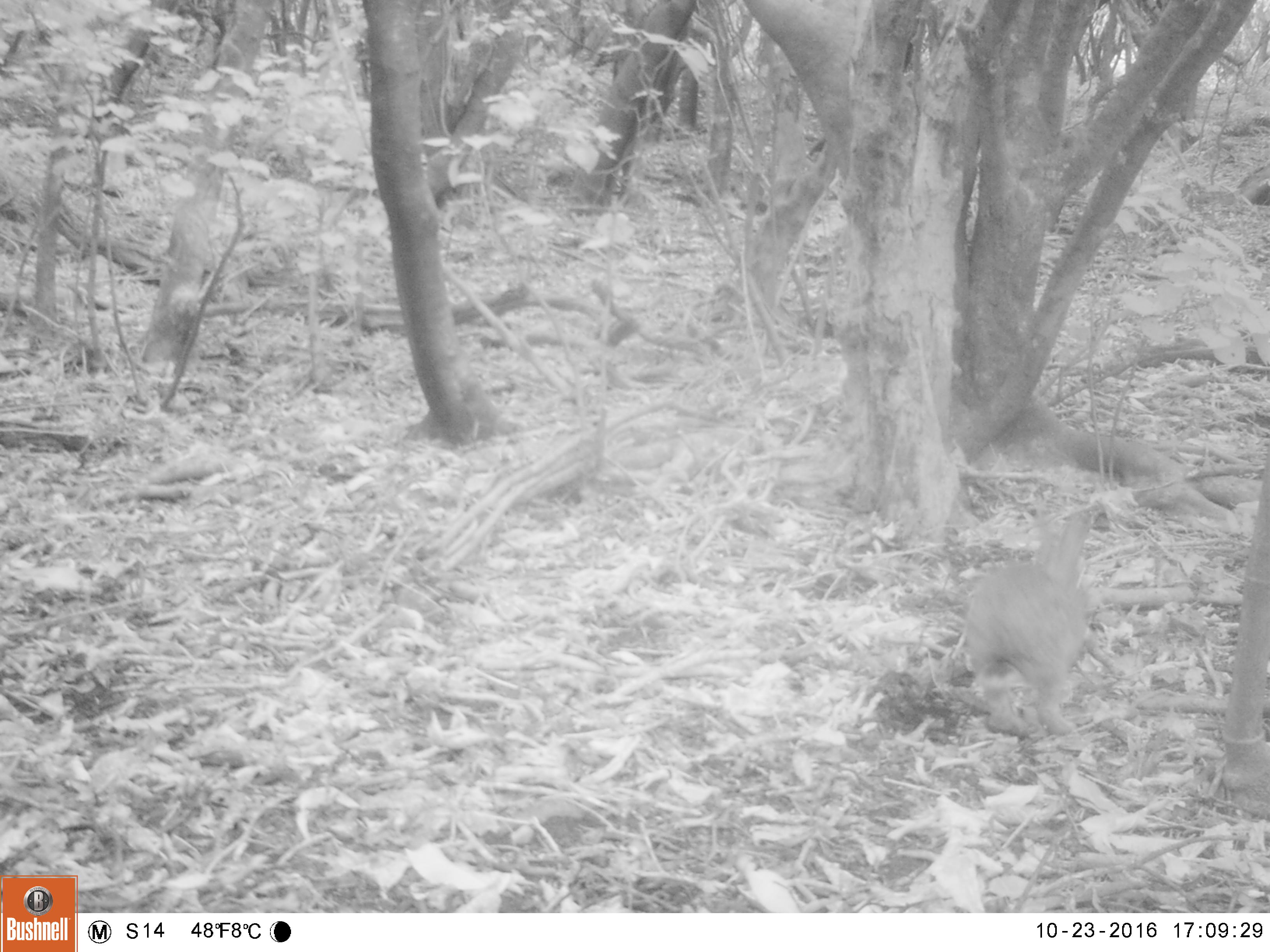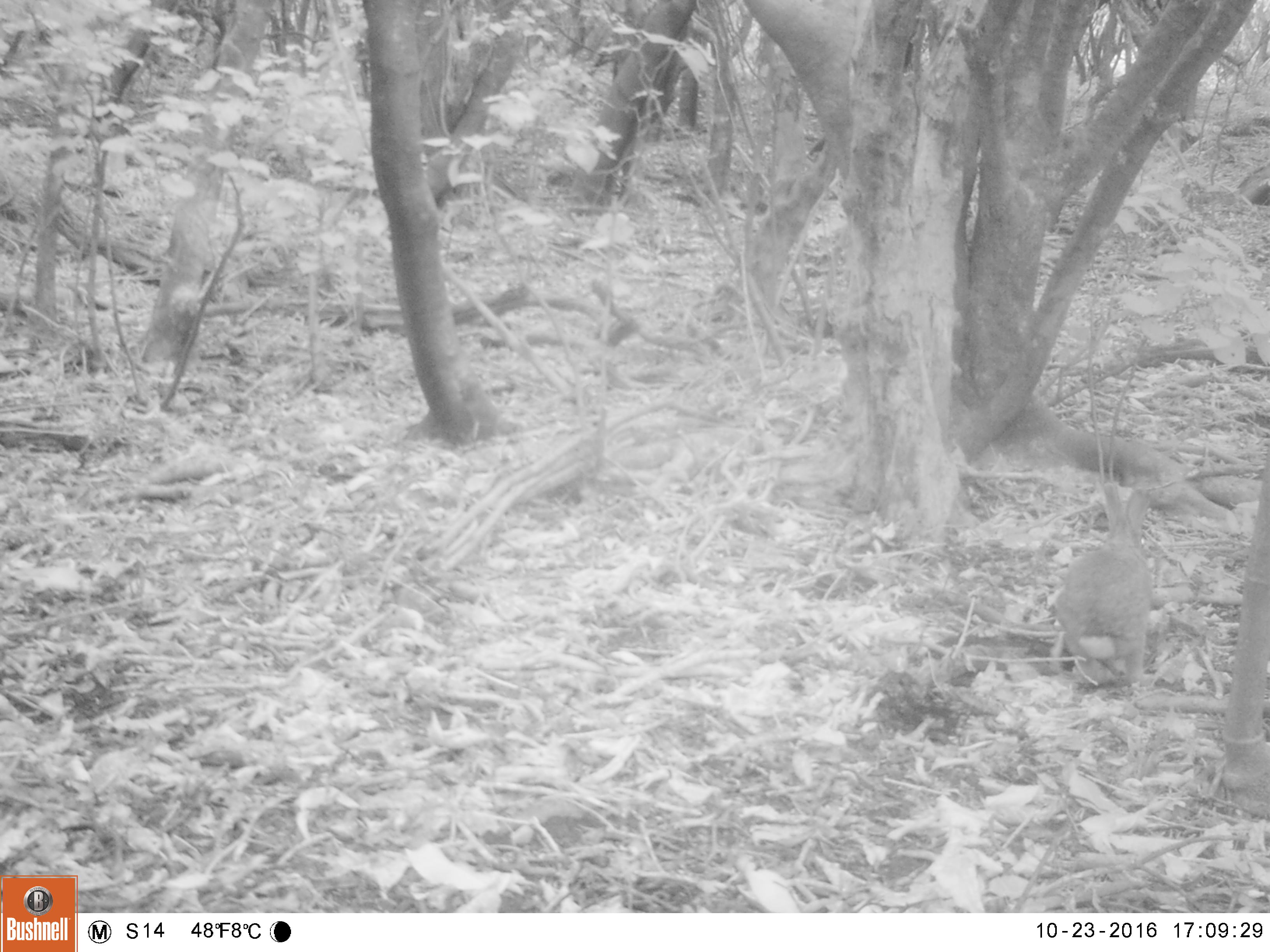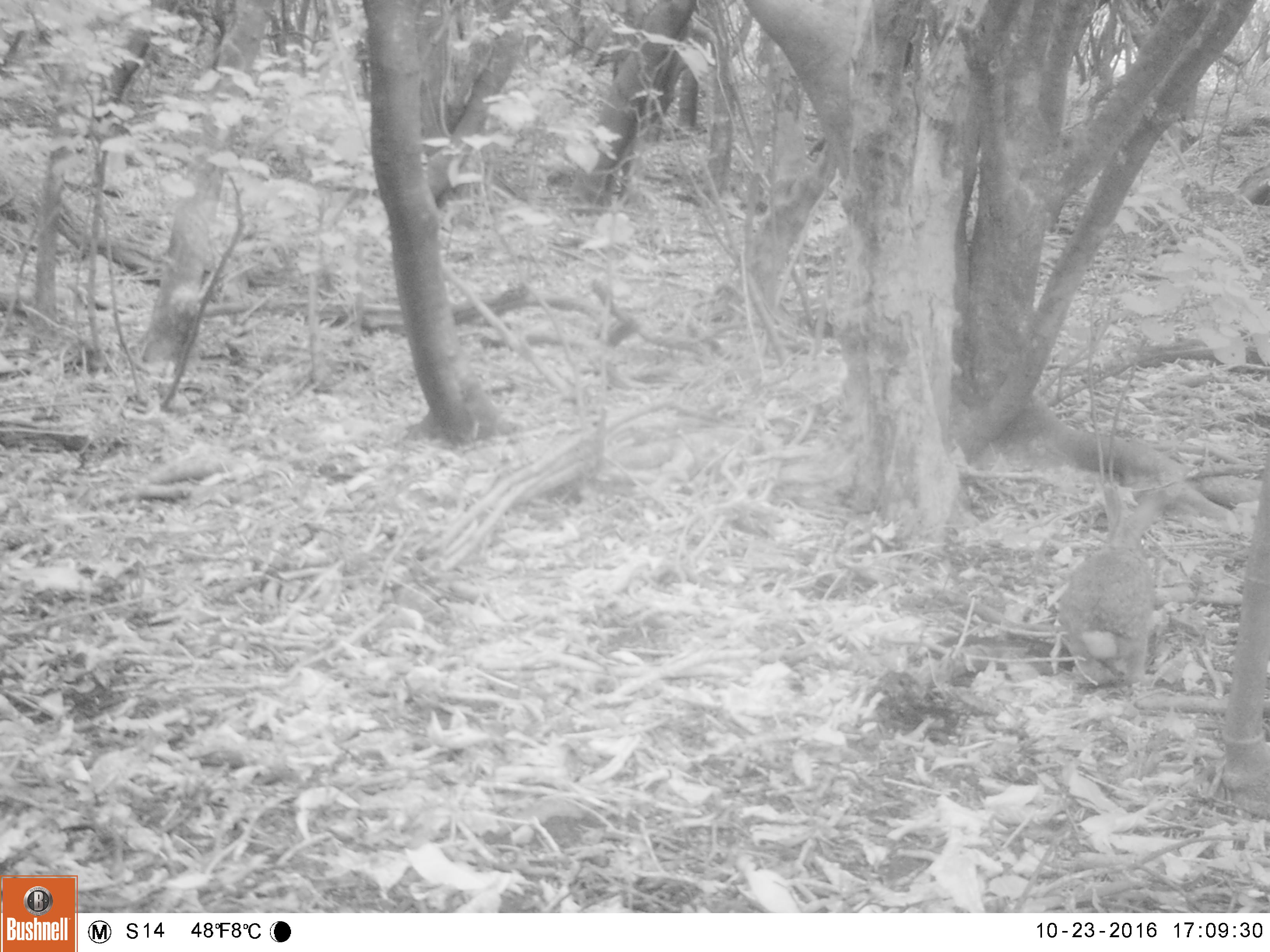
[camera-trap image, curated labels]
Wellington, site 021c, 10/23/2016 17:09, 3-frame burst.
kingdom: Animalia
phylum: Chordata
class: Mammalia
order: Lagomorpha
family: Leporidae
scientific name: Leporidae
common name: rabbit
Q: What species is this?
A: Rabbit (Leporidae).